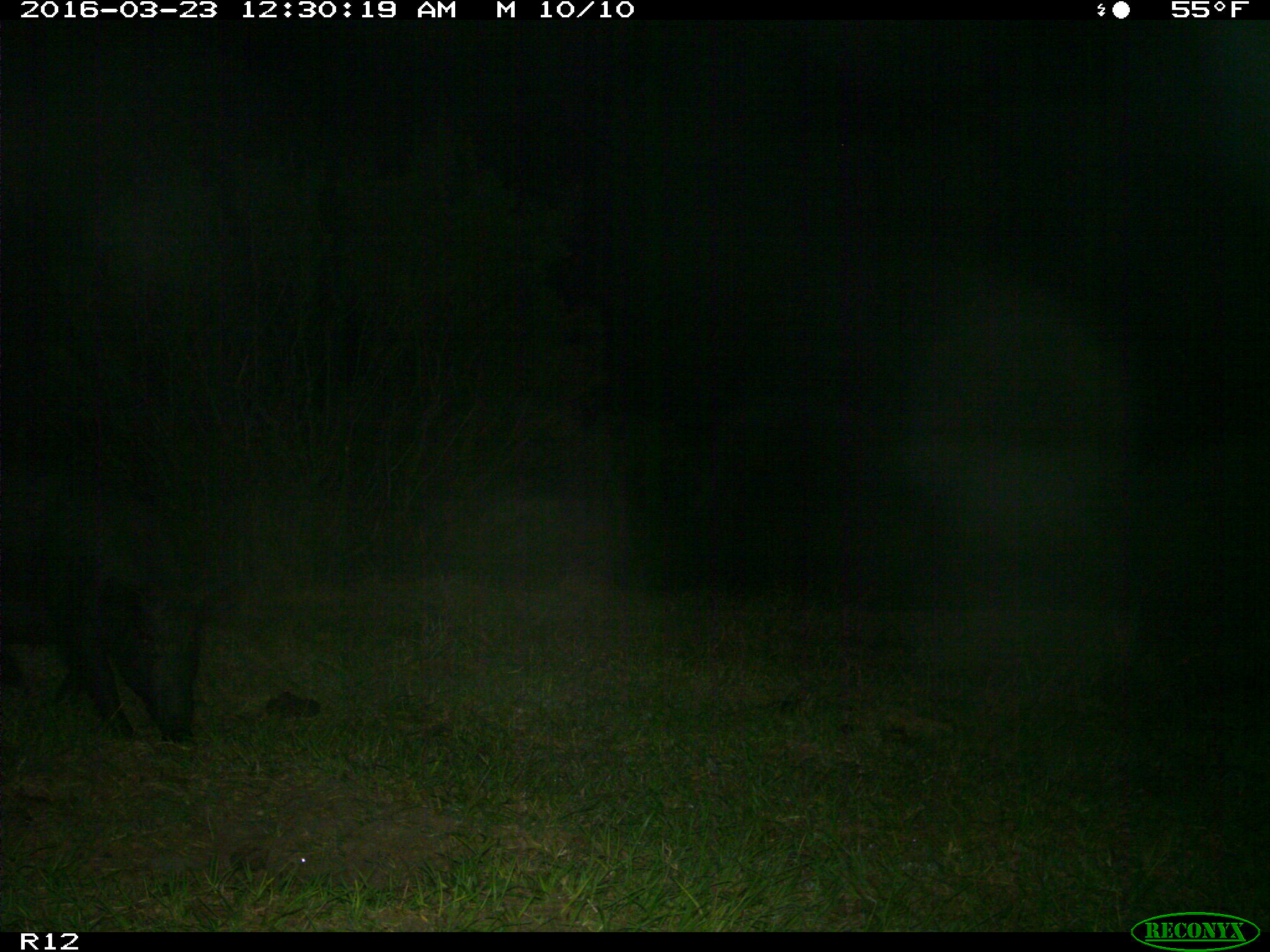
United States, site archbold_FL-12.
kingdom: Animalia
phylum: Chordata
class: Mammalia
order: Artiodactyla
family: Suidae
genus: Sus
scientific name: Sus scrofa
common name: wild boar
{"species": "Sus scrofa (wild boar)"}